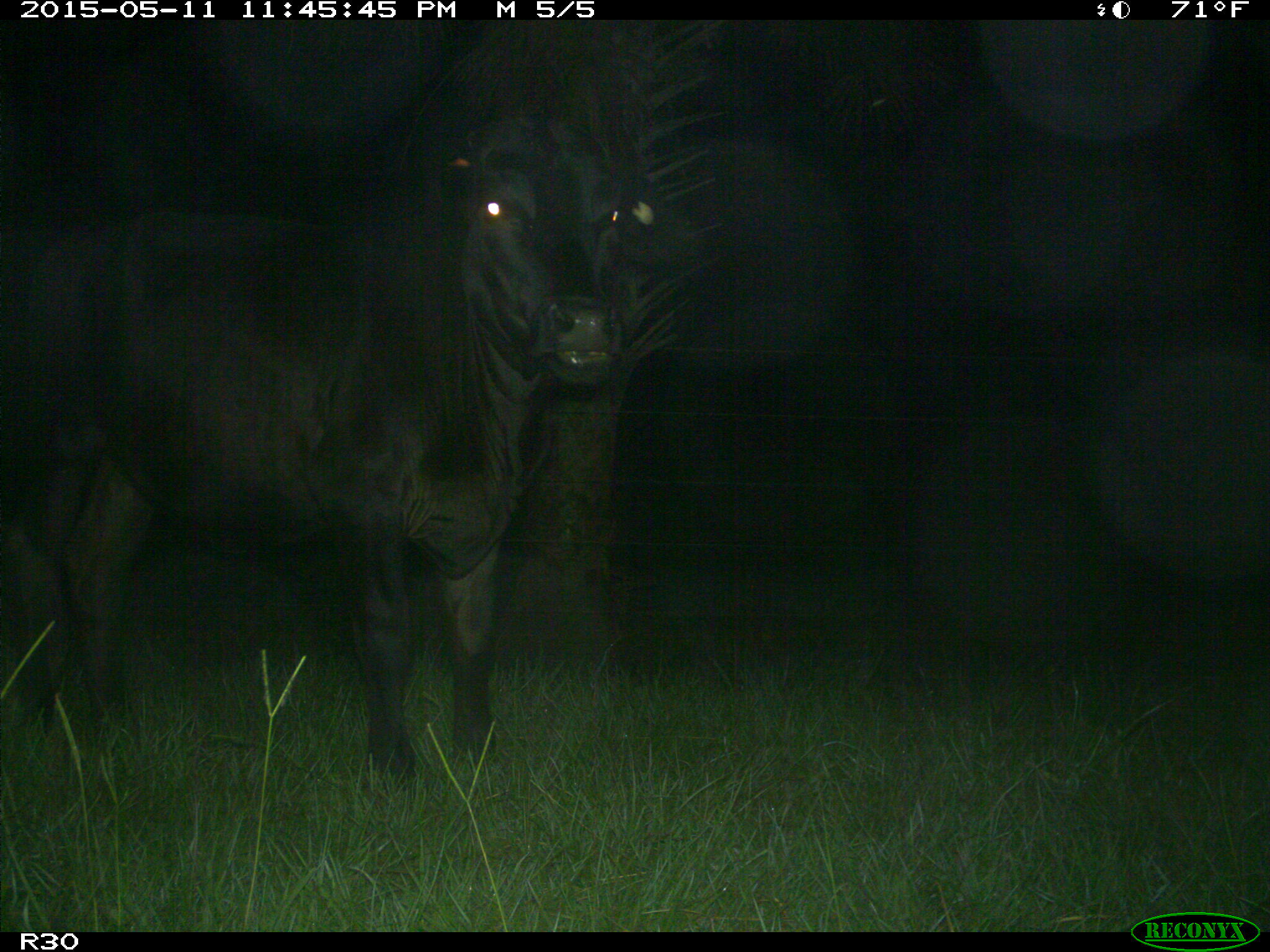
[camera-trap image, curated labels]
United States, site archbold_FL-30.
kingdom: Animalia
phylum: Chordata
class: Mammalia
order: Artiodactyla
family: Bovidae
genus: Bos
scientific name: Bos taurus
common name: domestic cow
Bos taurus (domestic cow).